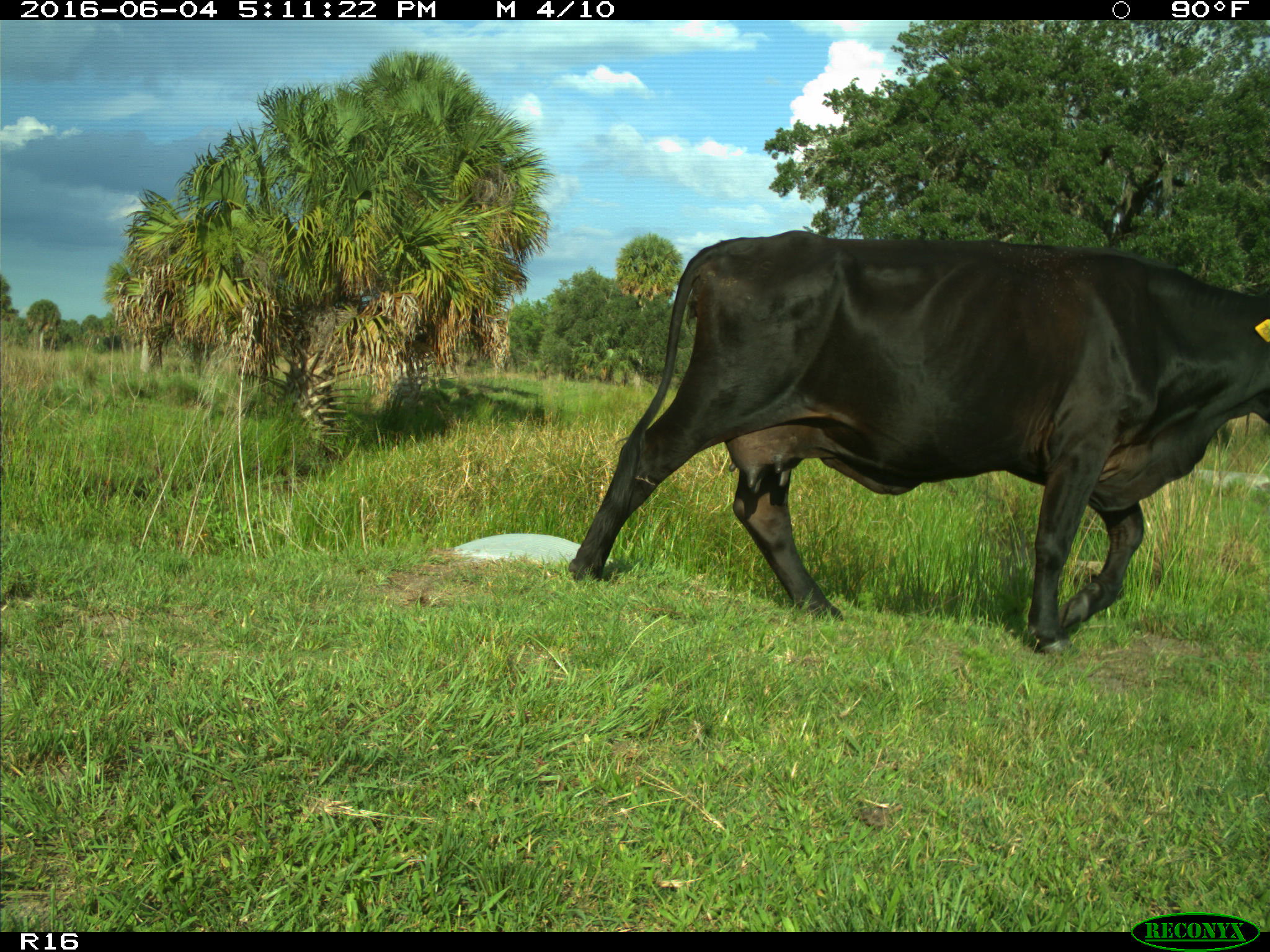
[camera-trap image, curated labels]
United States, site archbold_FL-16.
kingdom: Animalia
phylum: Chordata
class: Mammalia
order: Artiodactyla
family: Bovidae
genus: Bos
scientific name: Bos taurus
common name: domestic cow